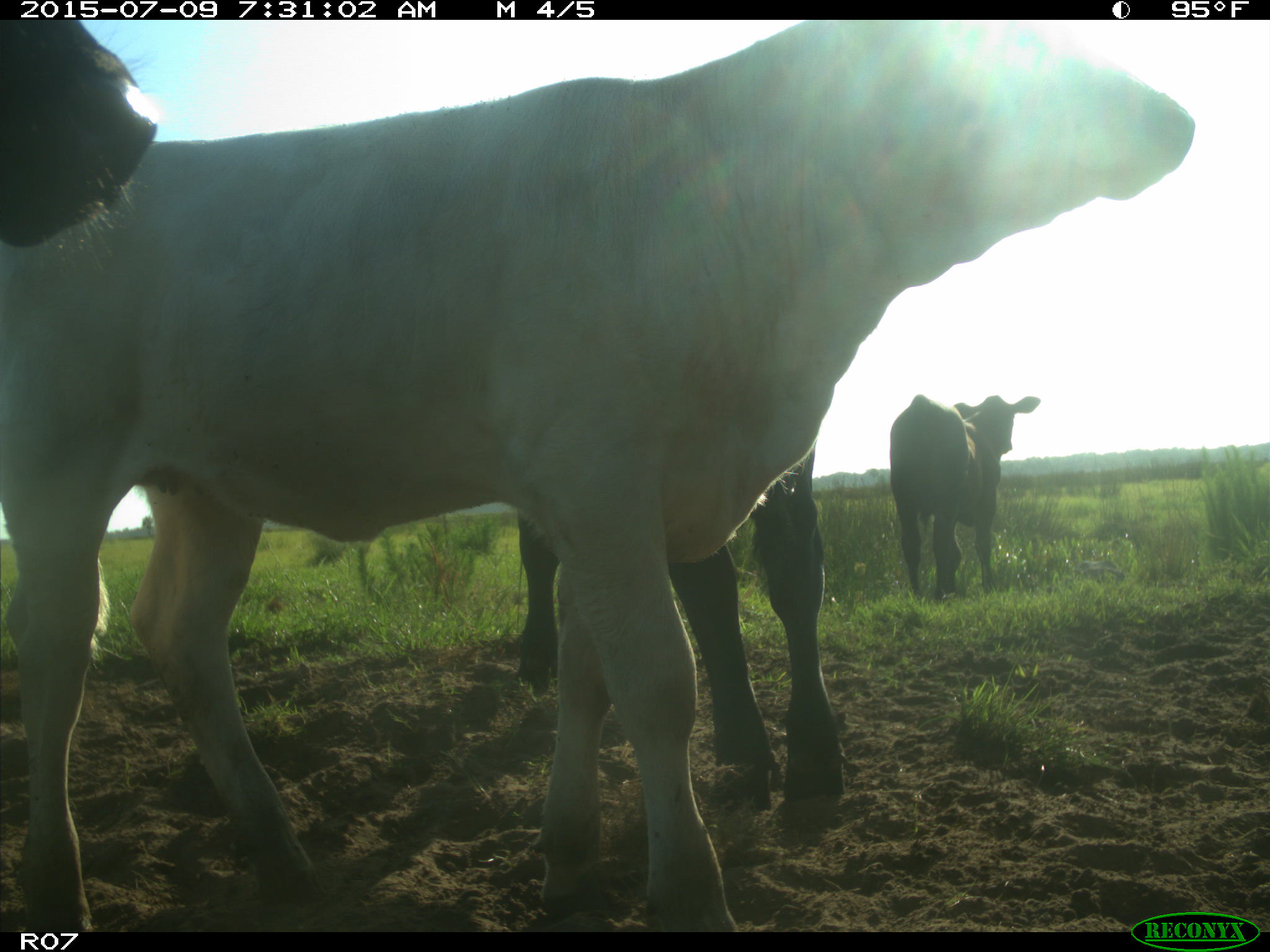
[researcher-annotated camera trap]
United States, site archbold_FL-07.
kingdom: Animalia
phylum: Chordata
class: Mammalia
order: Artiodactyla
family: Bovidae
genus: Bos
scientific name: Bos taurus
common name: domestic cow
Bos taurus (domestic cow).